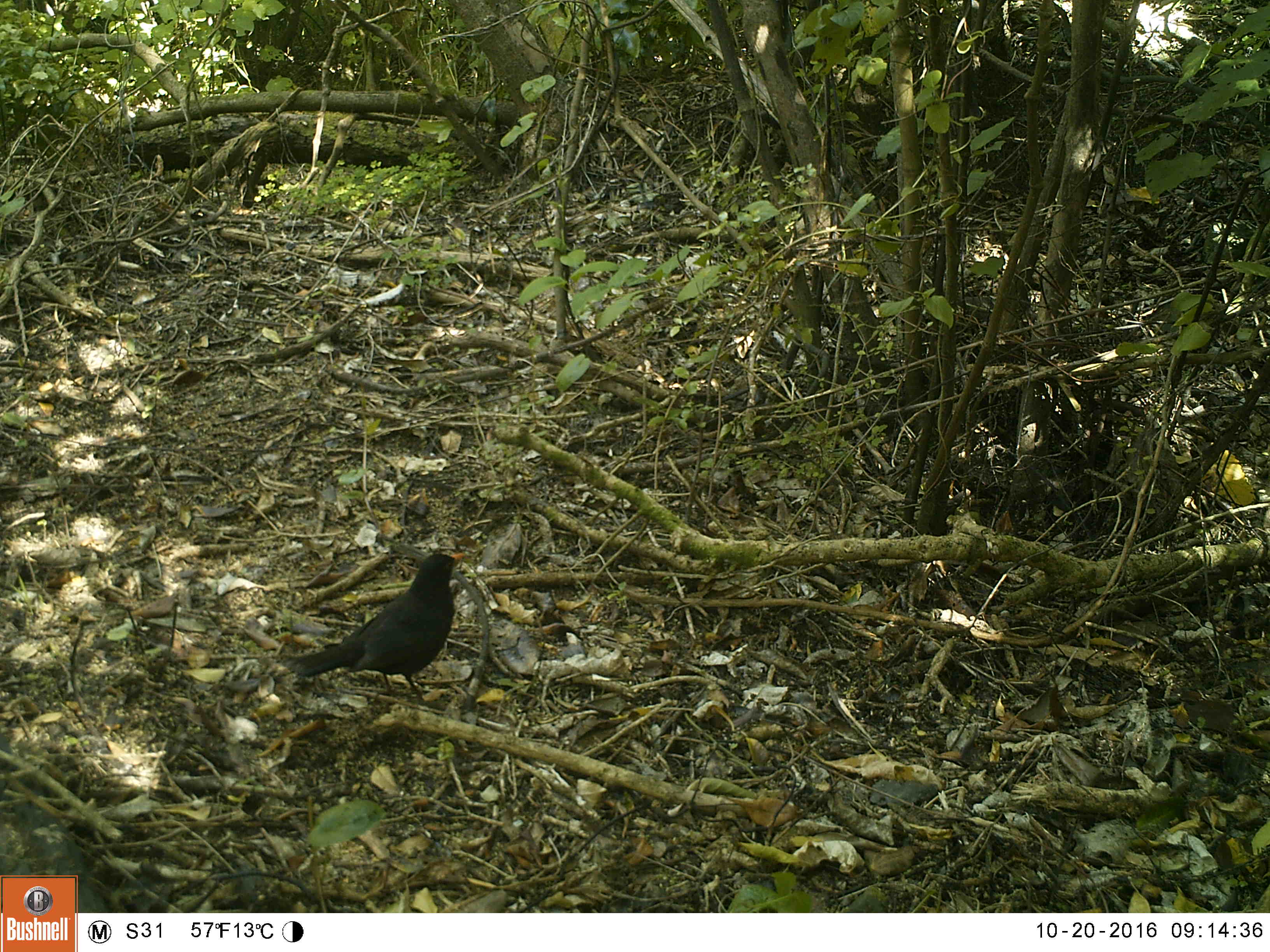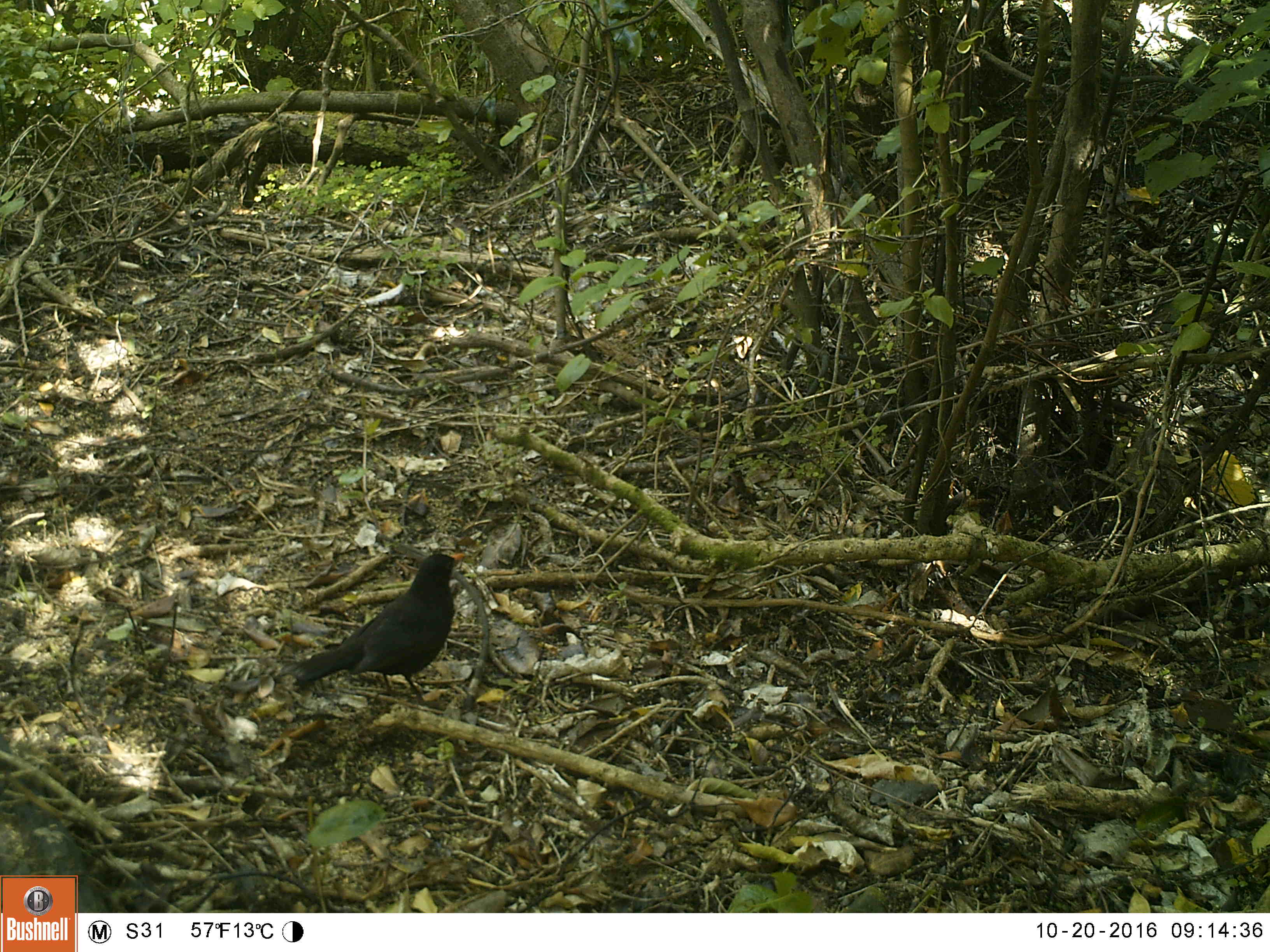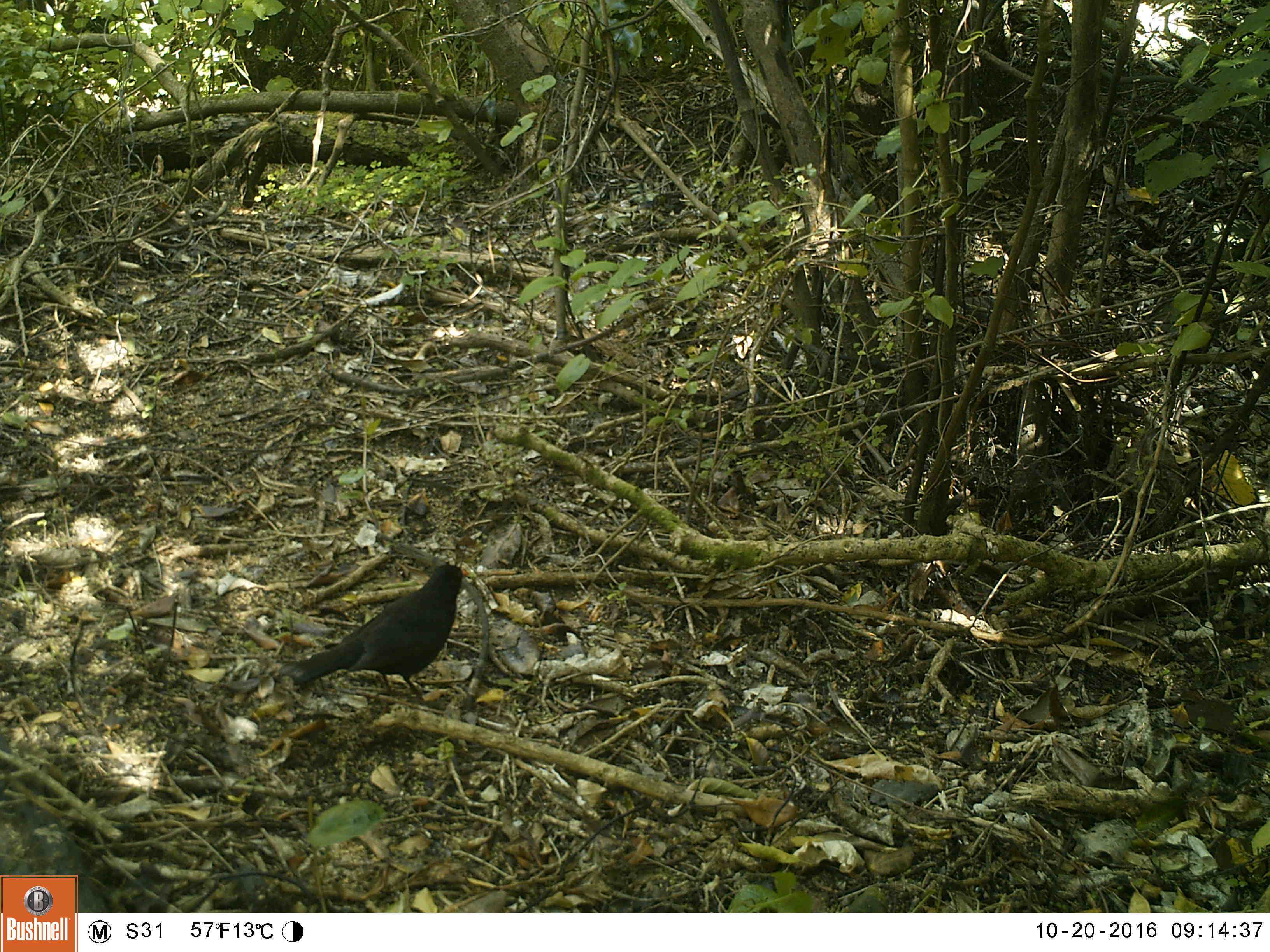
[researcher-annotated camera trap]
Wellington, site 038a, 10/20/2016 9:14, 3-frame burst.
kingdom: Animalia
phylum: Chordata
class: Aves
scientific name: Aves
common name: bird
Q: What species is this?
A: Bird (Aves).